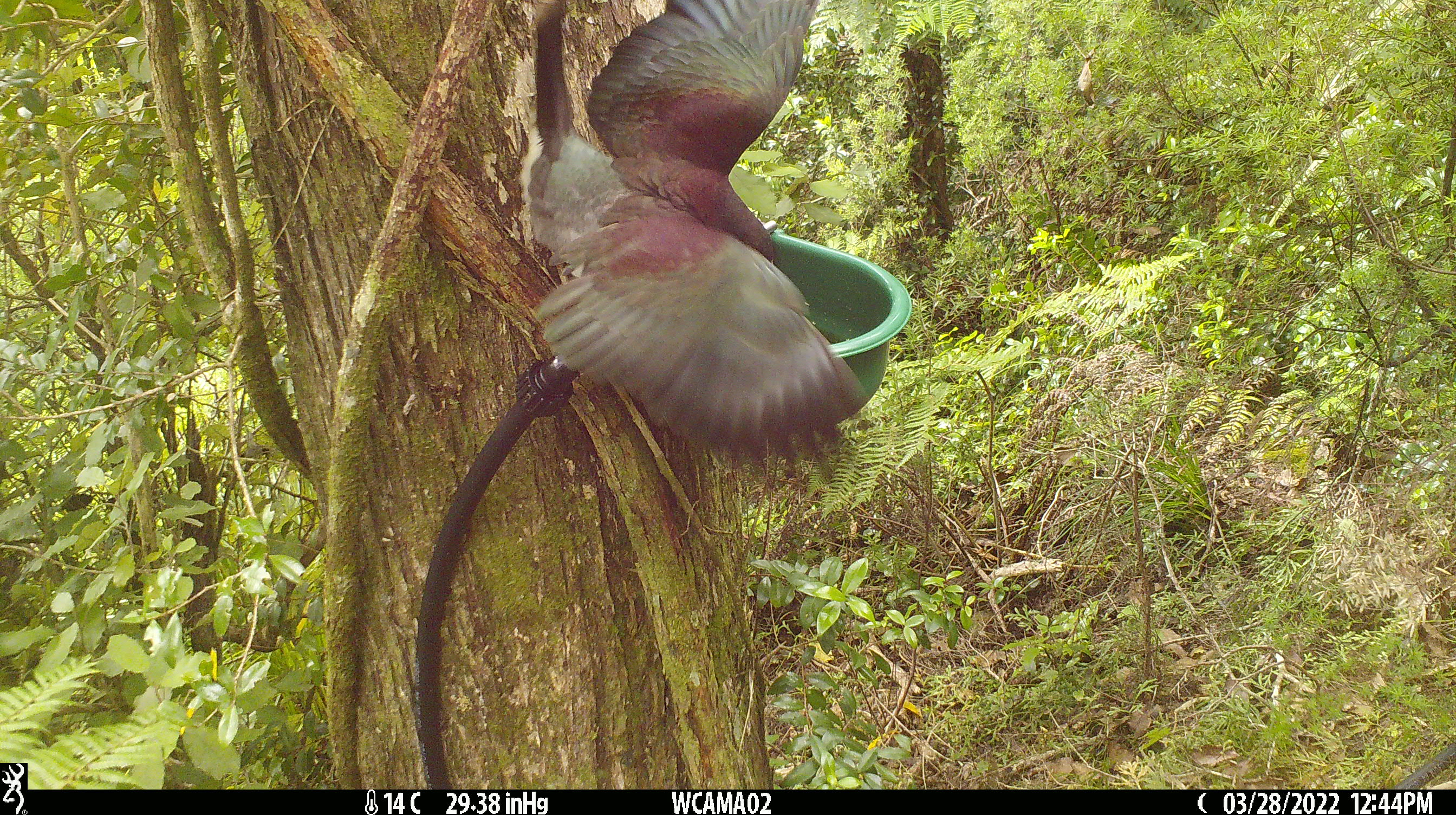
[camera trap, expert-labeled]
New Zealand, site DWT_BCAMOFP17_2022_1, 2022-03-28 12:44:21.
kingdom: Animalia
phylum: Chordata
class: Aves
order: Columbiformes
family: Columbidae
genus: Hemiphaga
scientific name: Hemiphaga novaeseelandiae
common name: new zealand pigeon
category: kereru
Kereru (new zealand pigeon) (Hemiphaga novaeseelandiae).